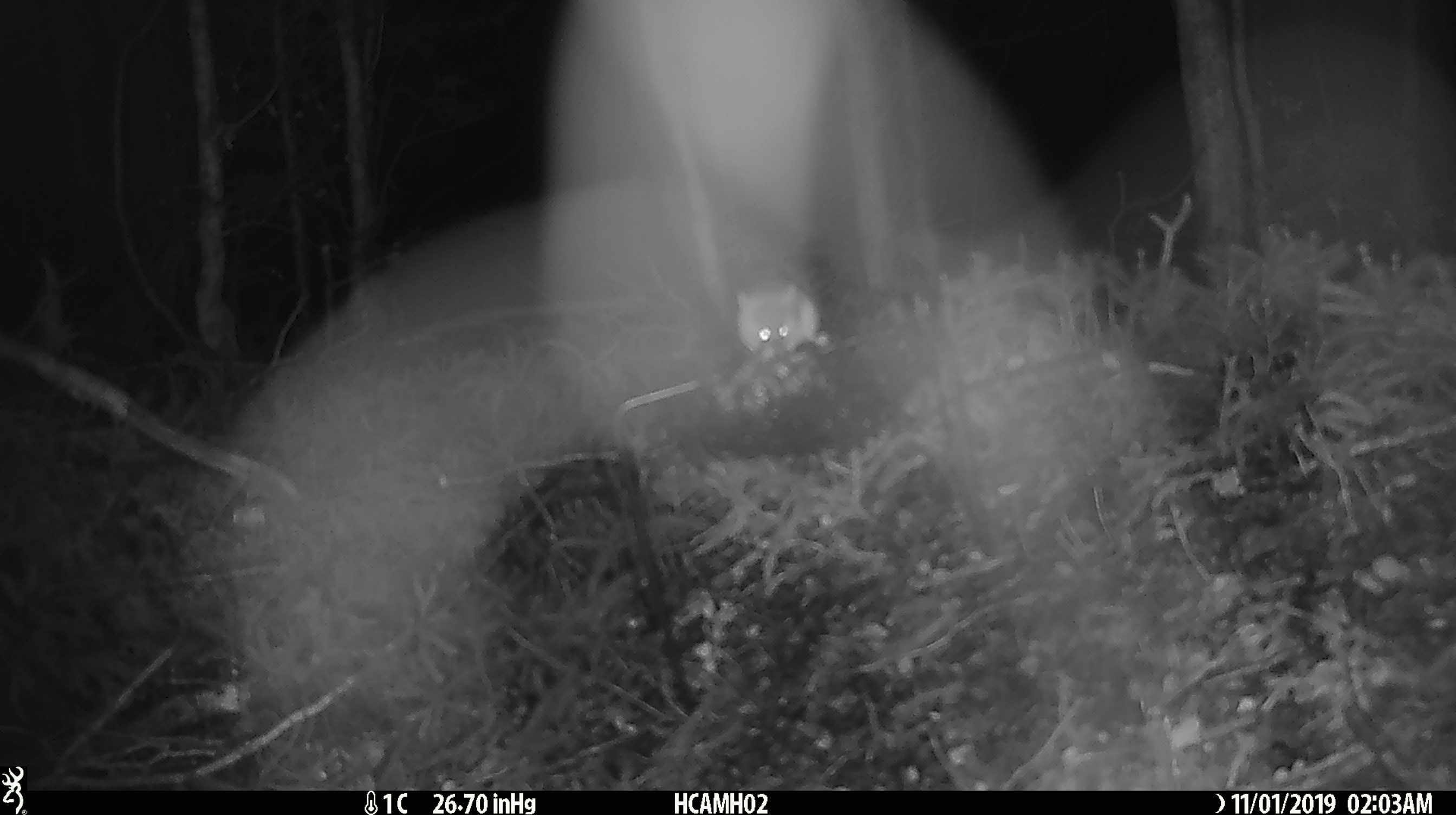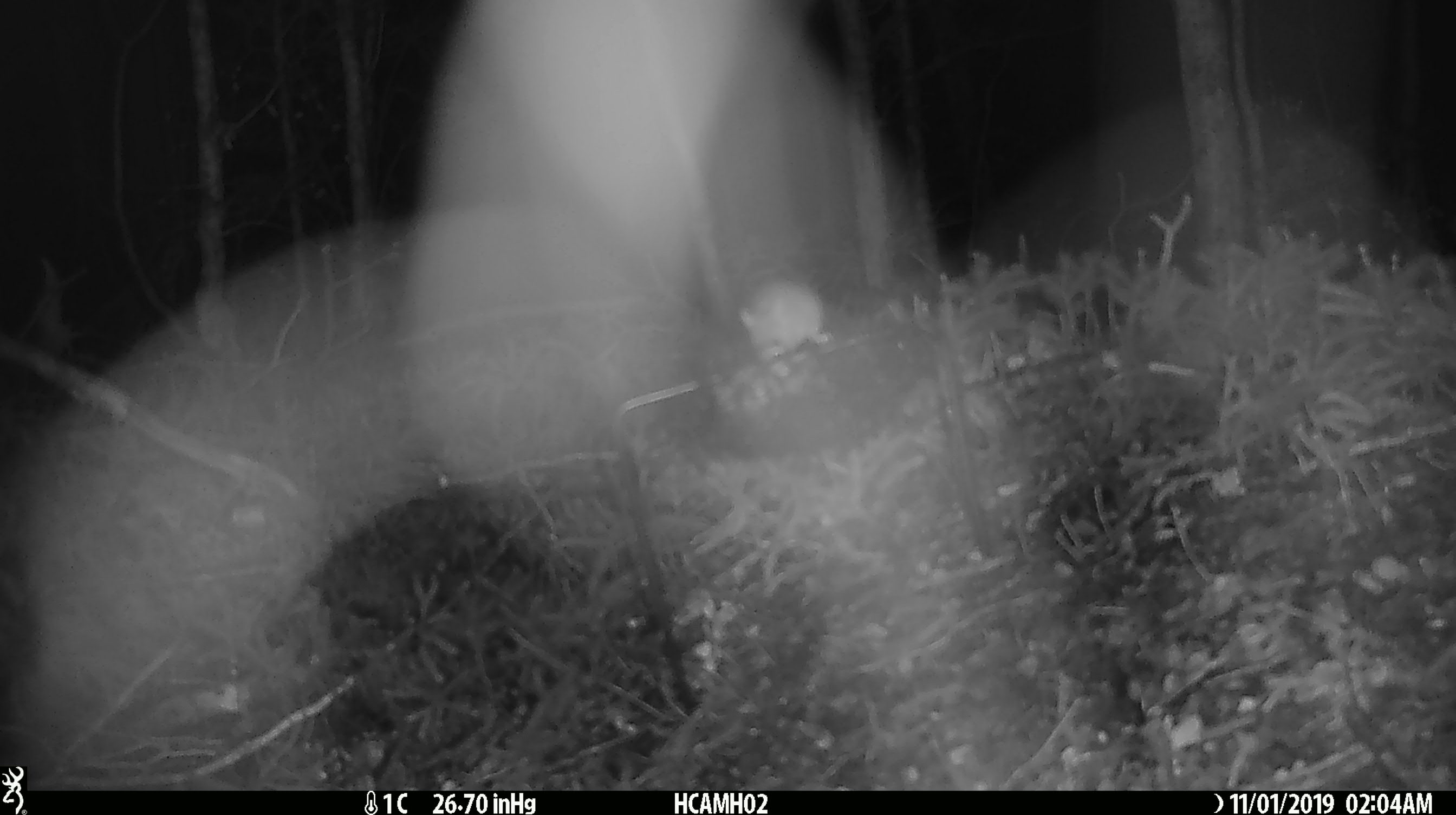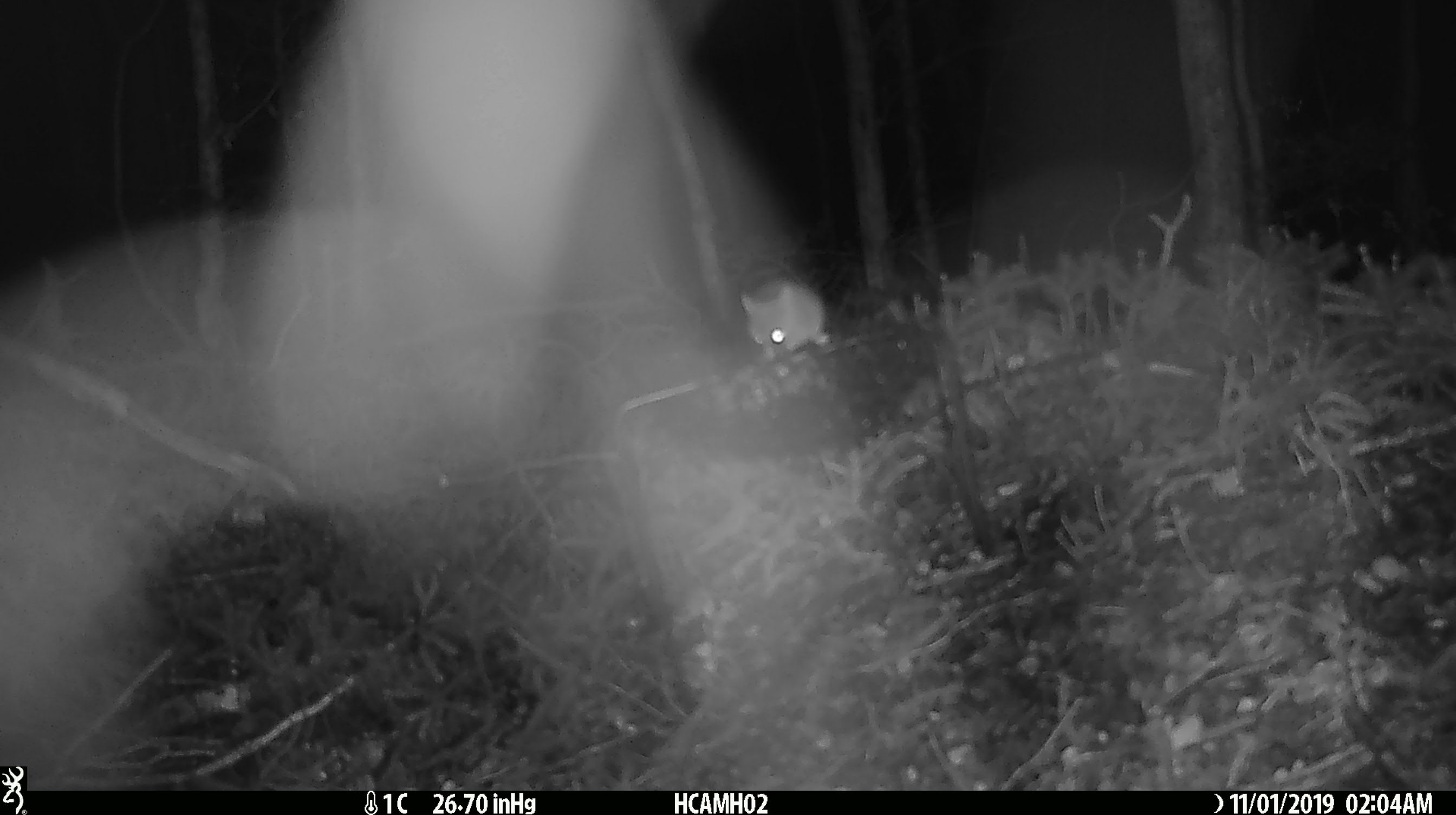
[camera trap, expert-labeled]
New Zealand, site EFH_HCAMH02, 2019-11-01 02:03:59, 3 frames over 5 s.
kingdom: Animalia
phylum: Chordata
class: Mammalia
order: Rodentia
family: Muridae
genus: Mus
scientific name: Mus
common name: mouse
Mouse (Mus).